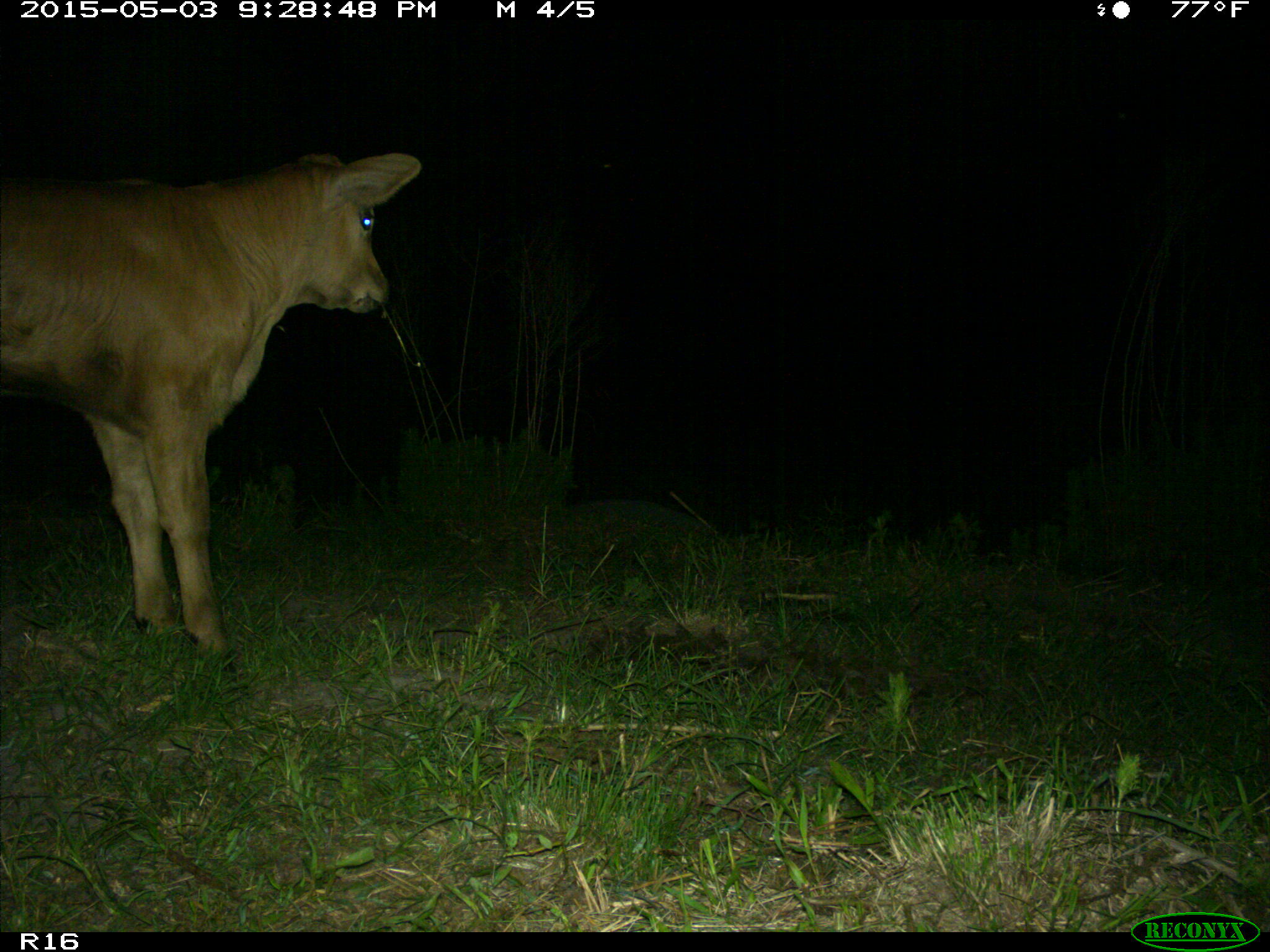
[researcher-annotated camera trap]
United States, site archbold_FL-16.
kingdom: Animalia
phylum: Chordata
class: Mammalia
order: Artiodactyla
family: Bovidae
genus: Bos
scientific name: Bos taurus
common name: domestic cow